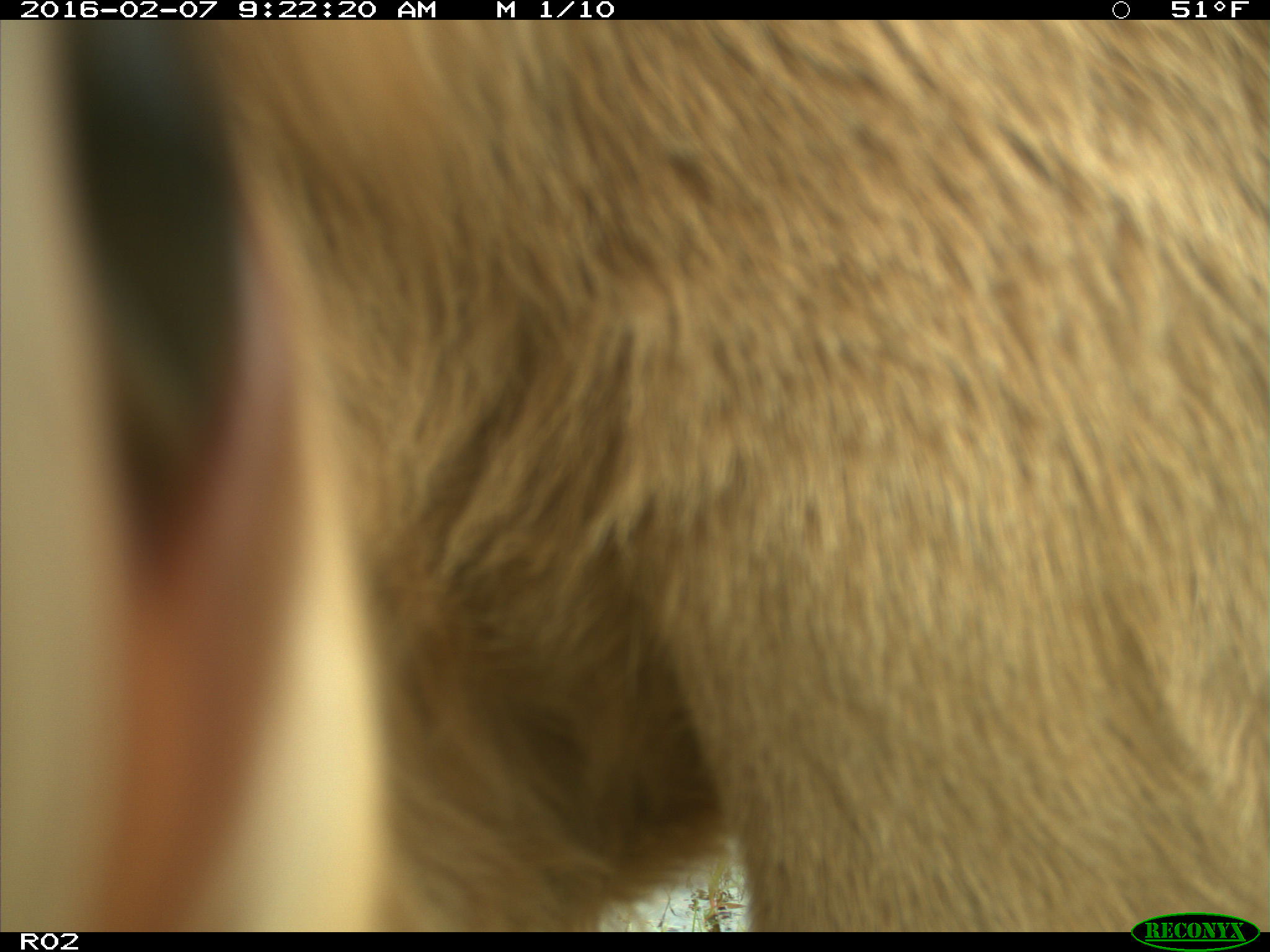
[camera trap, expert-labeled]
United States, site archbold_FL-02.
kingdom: Animalia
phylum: Chordata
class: Mammalia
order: Artiodactyla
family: Bovidae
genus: Bos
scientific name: Bos taurus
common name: domestic cow